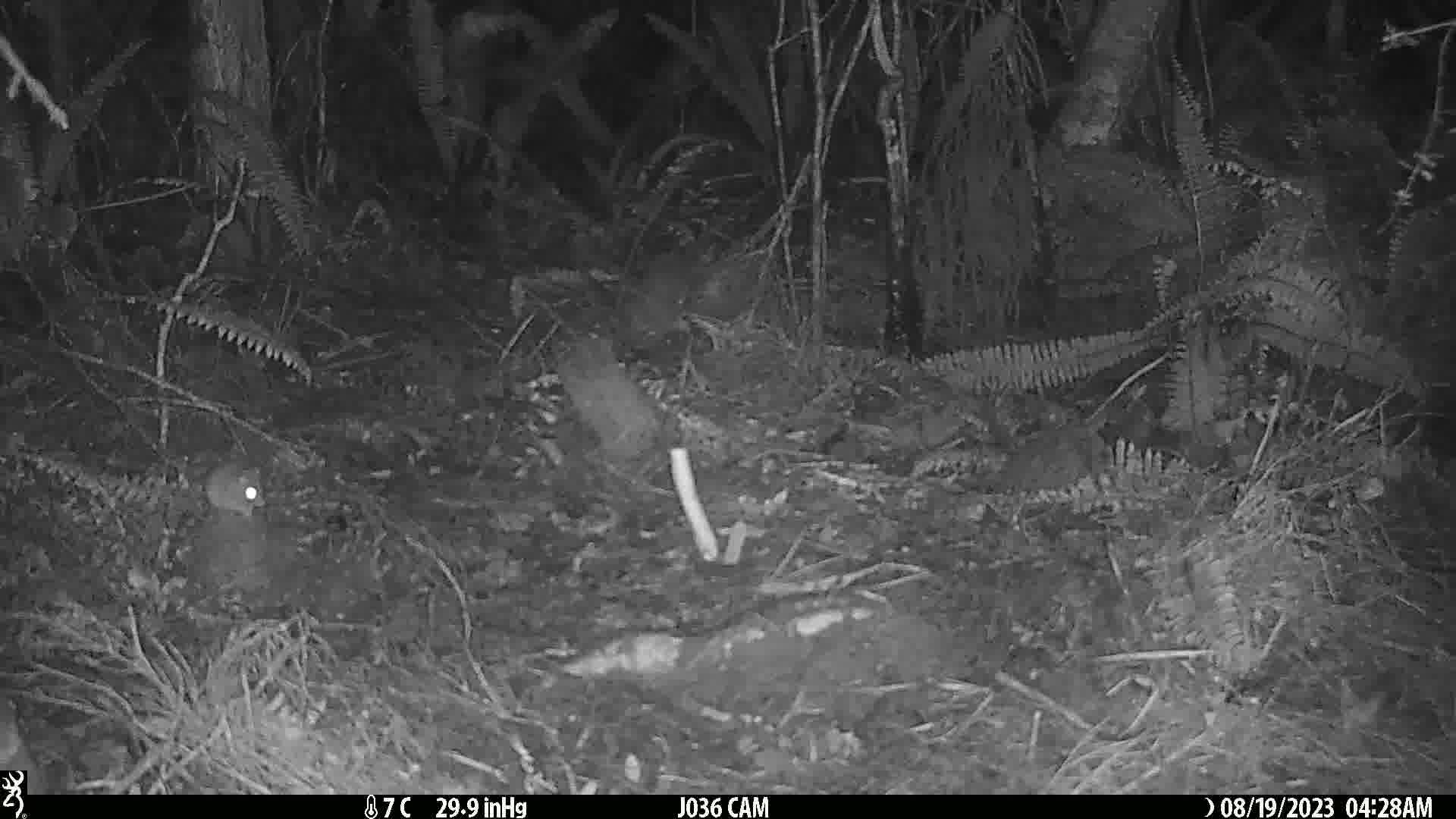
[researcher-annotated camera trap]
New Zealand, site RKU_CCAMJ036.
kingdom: Animalia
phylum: Chordata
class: Mammalia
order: Rodentia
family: Muridae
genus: Rattus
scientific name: Rattus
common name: rat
Rat (Rattus).